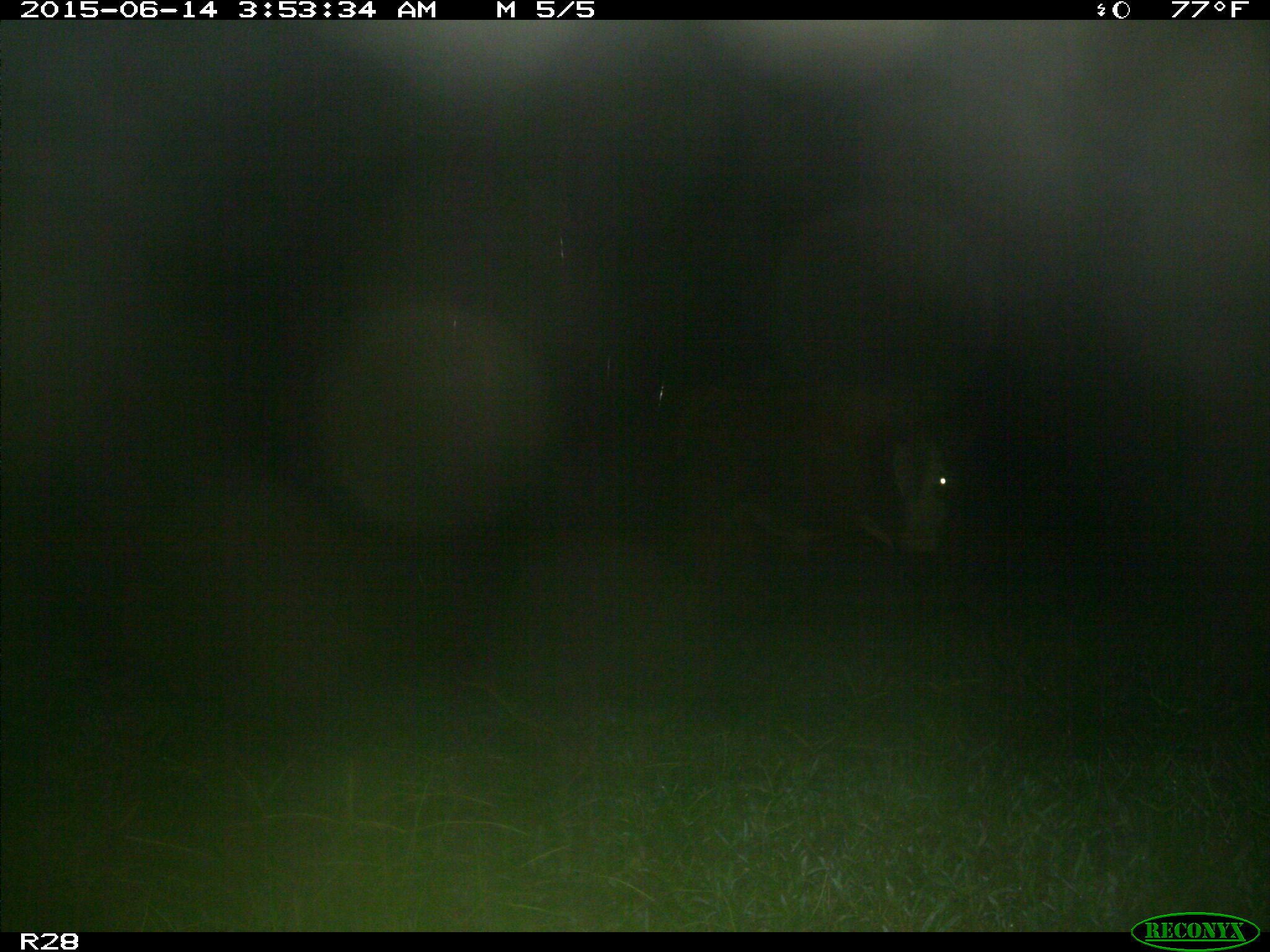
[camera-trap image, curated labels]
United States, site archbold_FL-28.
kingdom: Animalia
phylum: Chordata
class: Mammalia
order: Artiodactyla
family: Bovidae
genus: Bos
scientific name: Bos taurus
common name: domestic cow